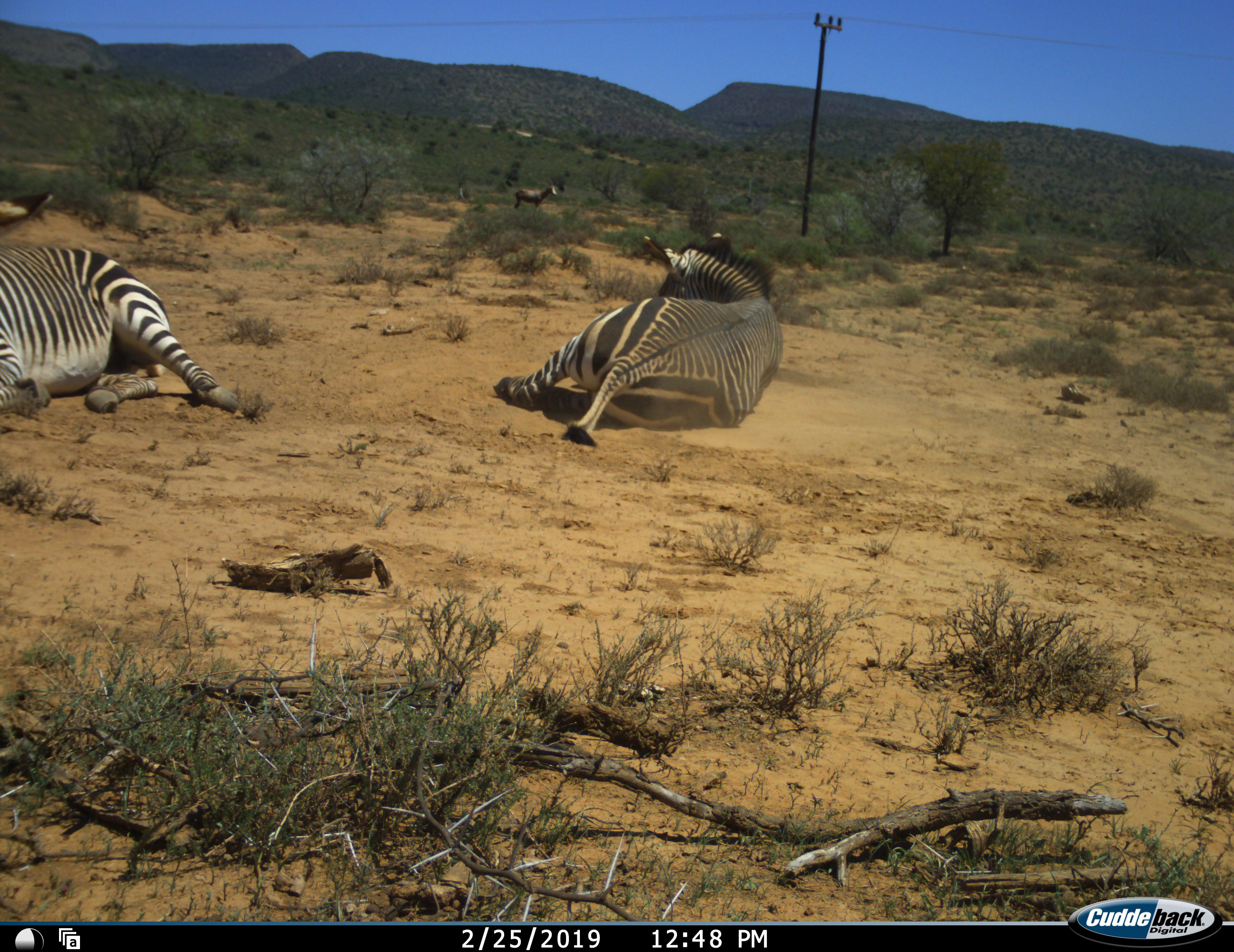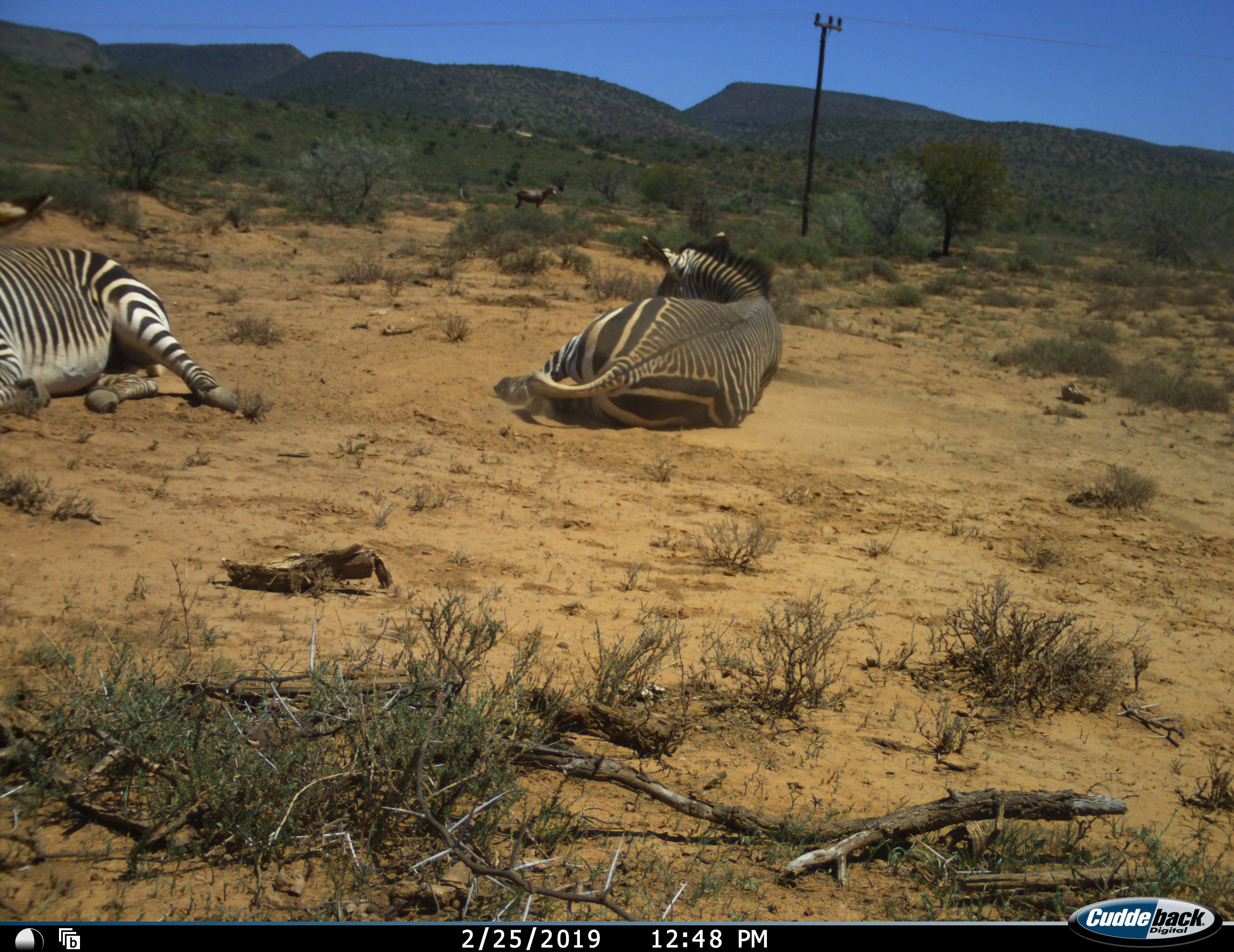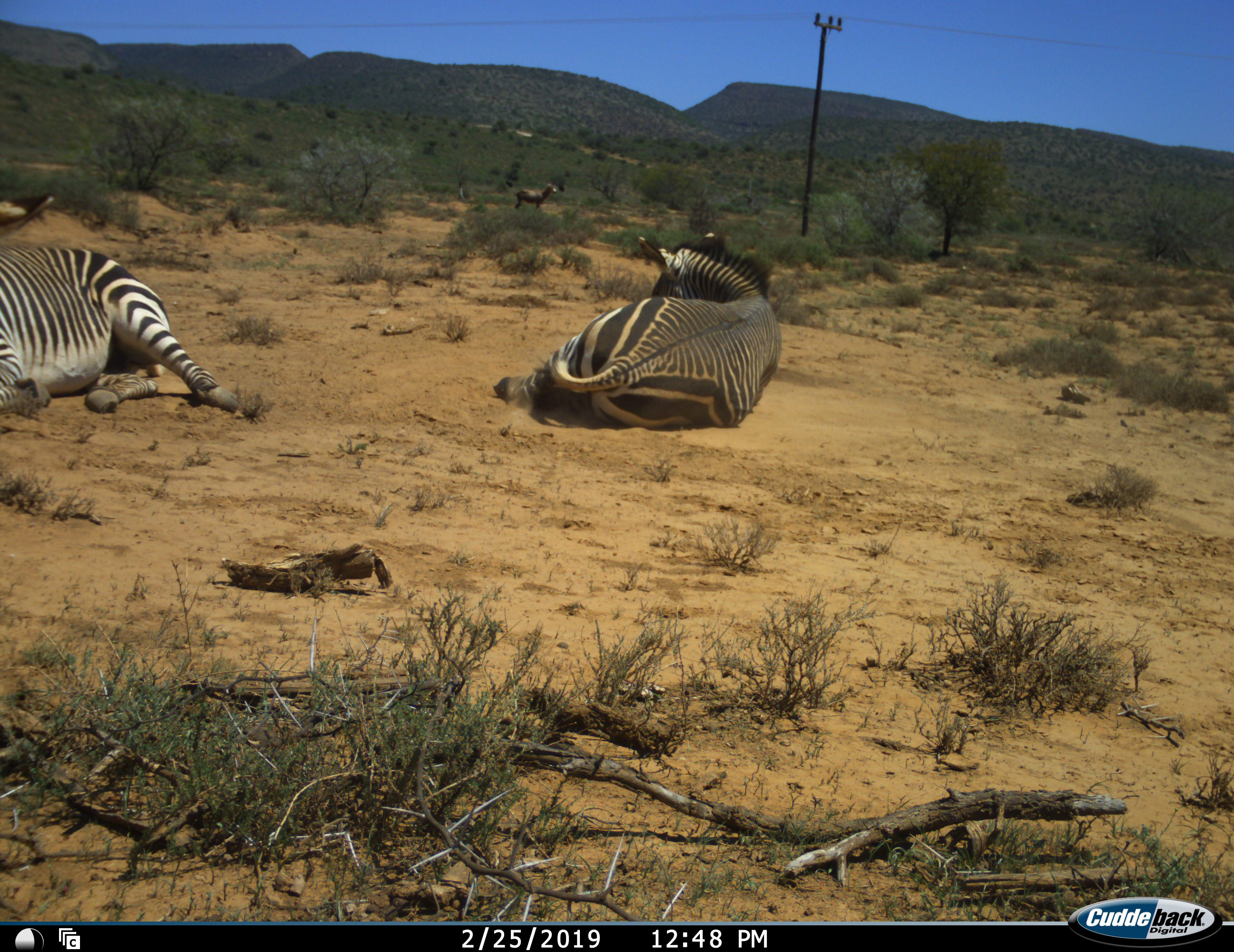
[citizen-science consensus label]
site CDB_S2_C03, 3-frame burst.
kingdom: Animalia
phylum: Chordata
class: Mammalia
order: Perissodactyla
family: Equidae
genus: Equus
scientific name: Equus zebra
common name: mountain zebra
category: zebramountain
Zebramountain (mountain zebra) (Equus zebra), count 2. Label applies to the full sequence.